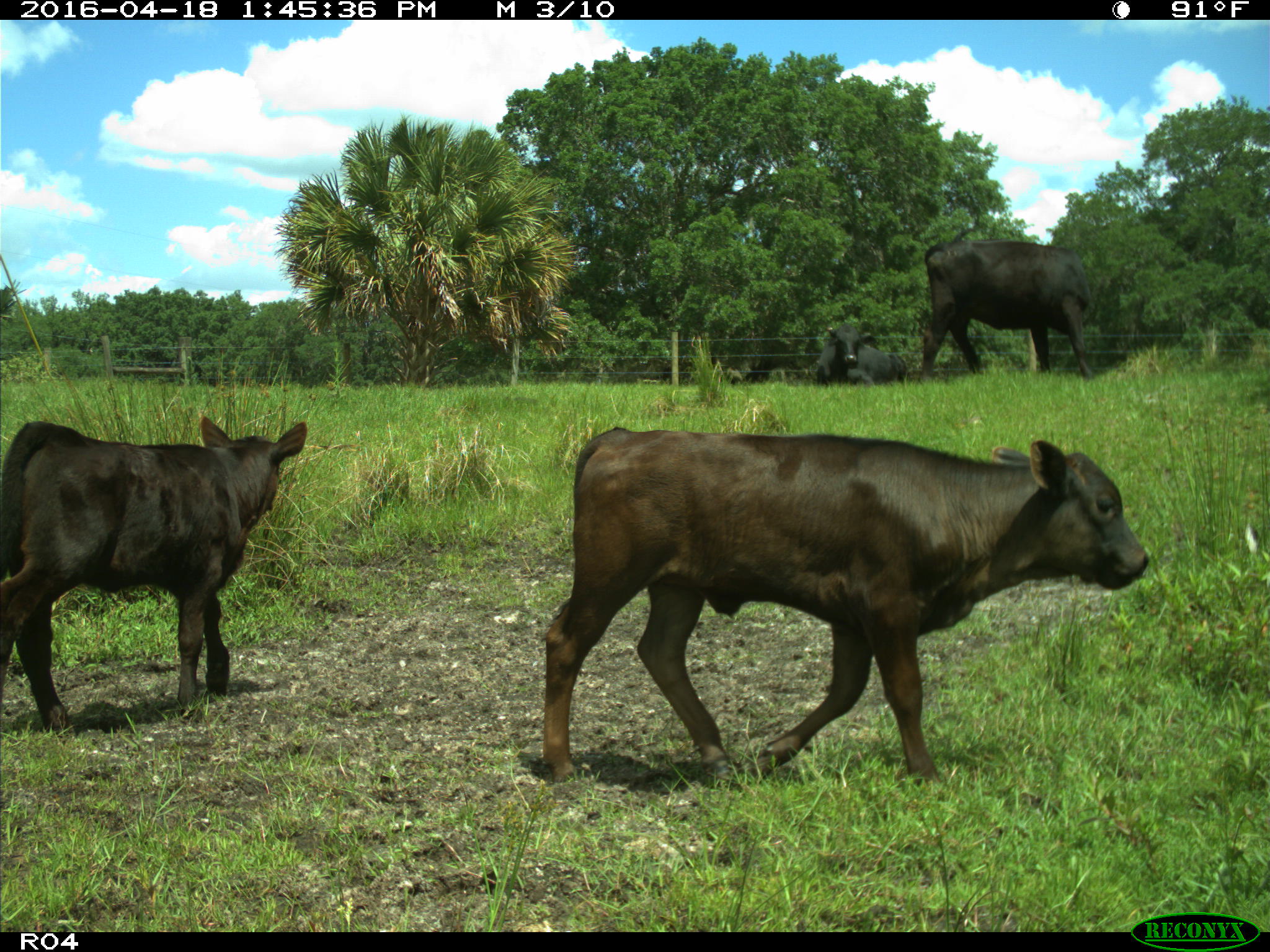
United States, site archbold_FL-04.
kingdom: Animalia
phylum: Chordata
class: Mammalia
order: Artiodactyla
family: Bovidae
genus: Bos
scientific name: Bos taurus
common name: domestic cow